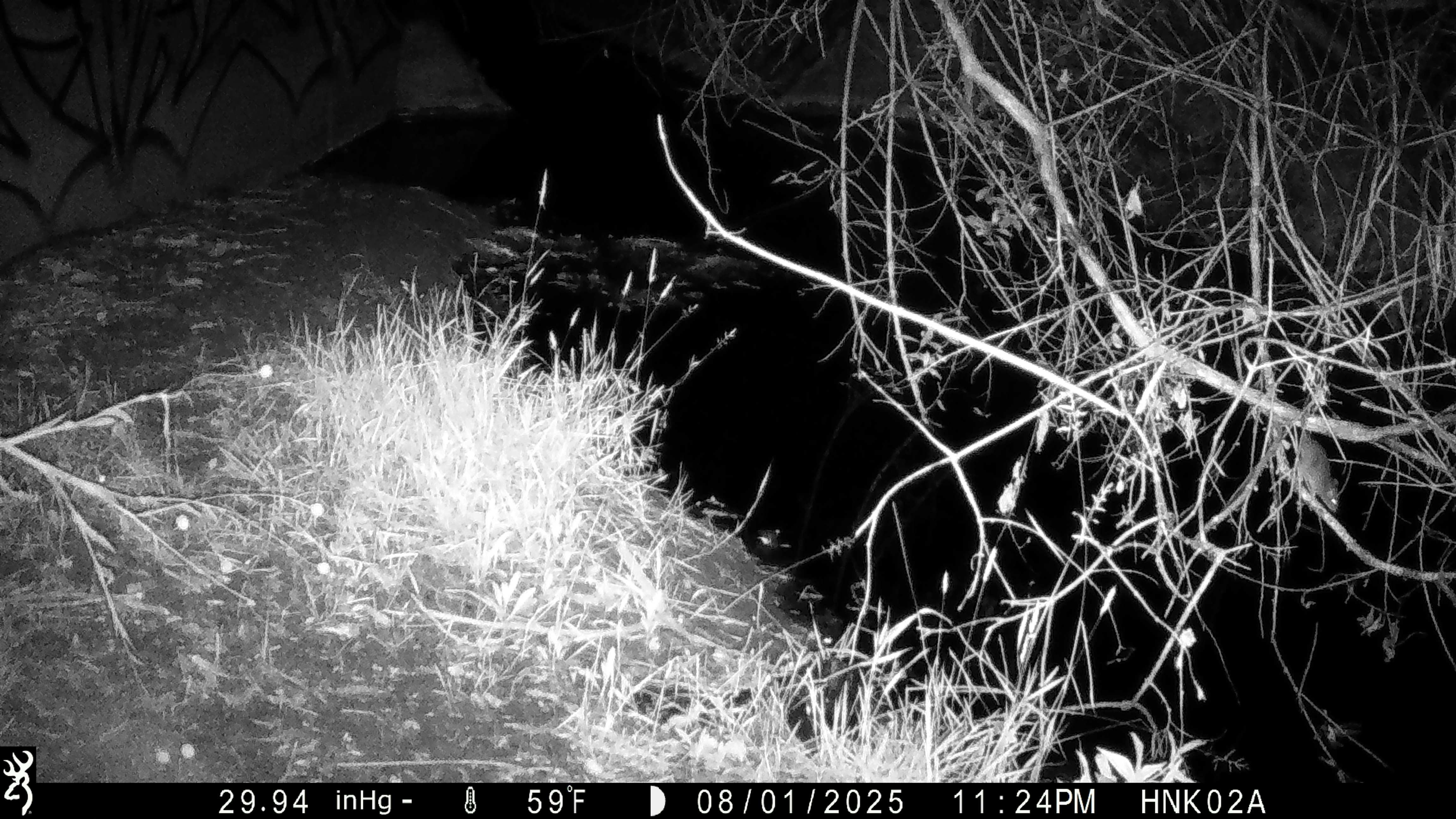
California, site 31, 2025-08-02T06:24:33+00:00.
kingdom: Animalia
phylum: Chordata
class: Mammalia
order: Rodentia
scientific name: Rodentia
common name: mouse or rat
Mouse or rat (Rodentia).